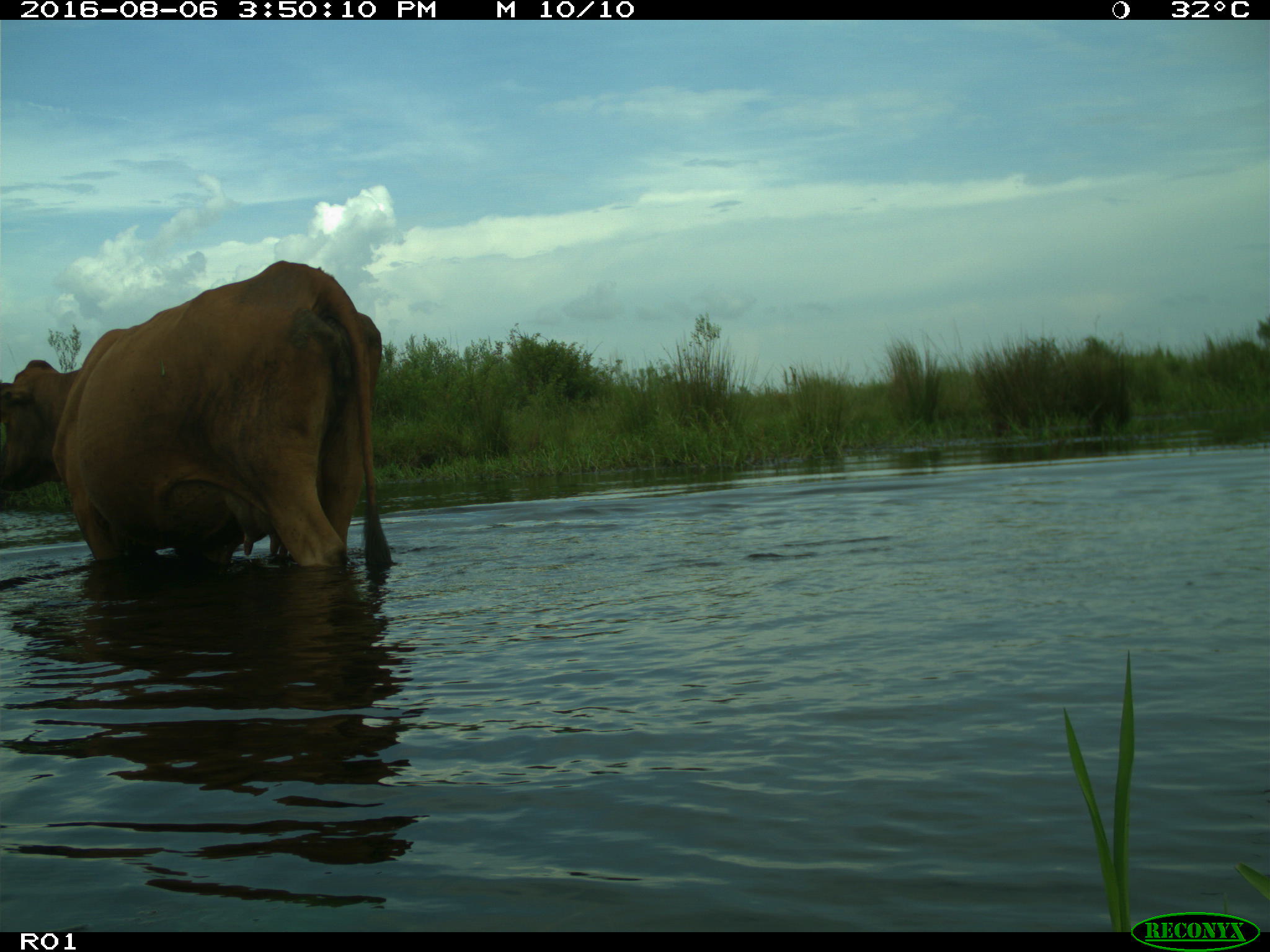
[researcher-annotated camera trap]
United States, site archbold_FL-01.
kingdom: Animalia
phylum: Chordata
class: Mammalia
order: Artiodactyla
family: Bovidae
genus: Bos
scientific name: Bos taurus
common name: domestic cow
Bos taurus (domestic cow).